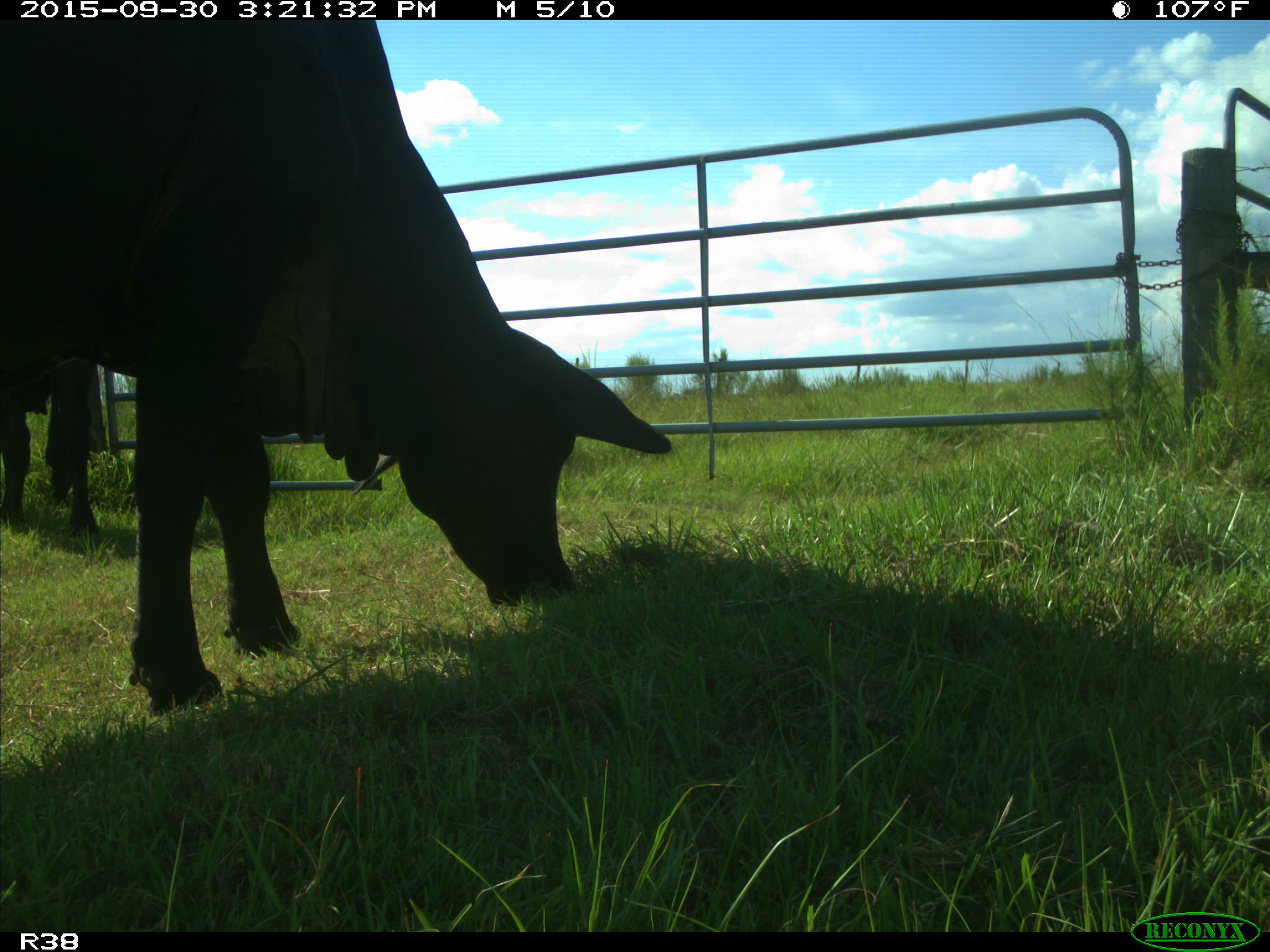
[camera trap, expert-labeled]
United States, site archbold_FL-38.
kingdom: Animalia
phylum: Chordata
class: Mammalia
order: Artiodactyla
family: Bovidae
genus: Bos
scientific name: Bos taurus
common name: domestic cow